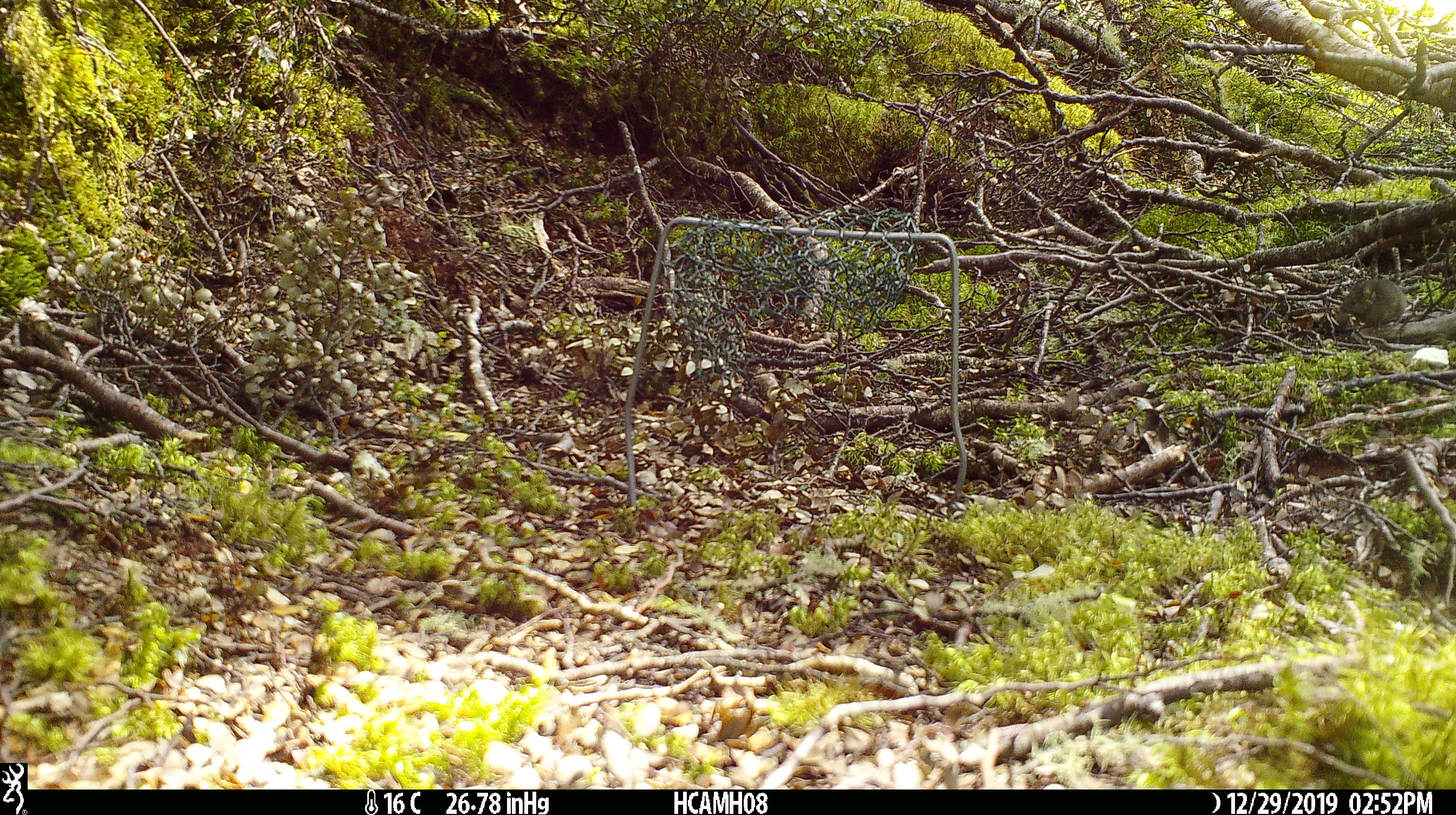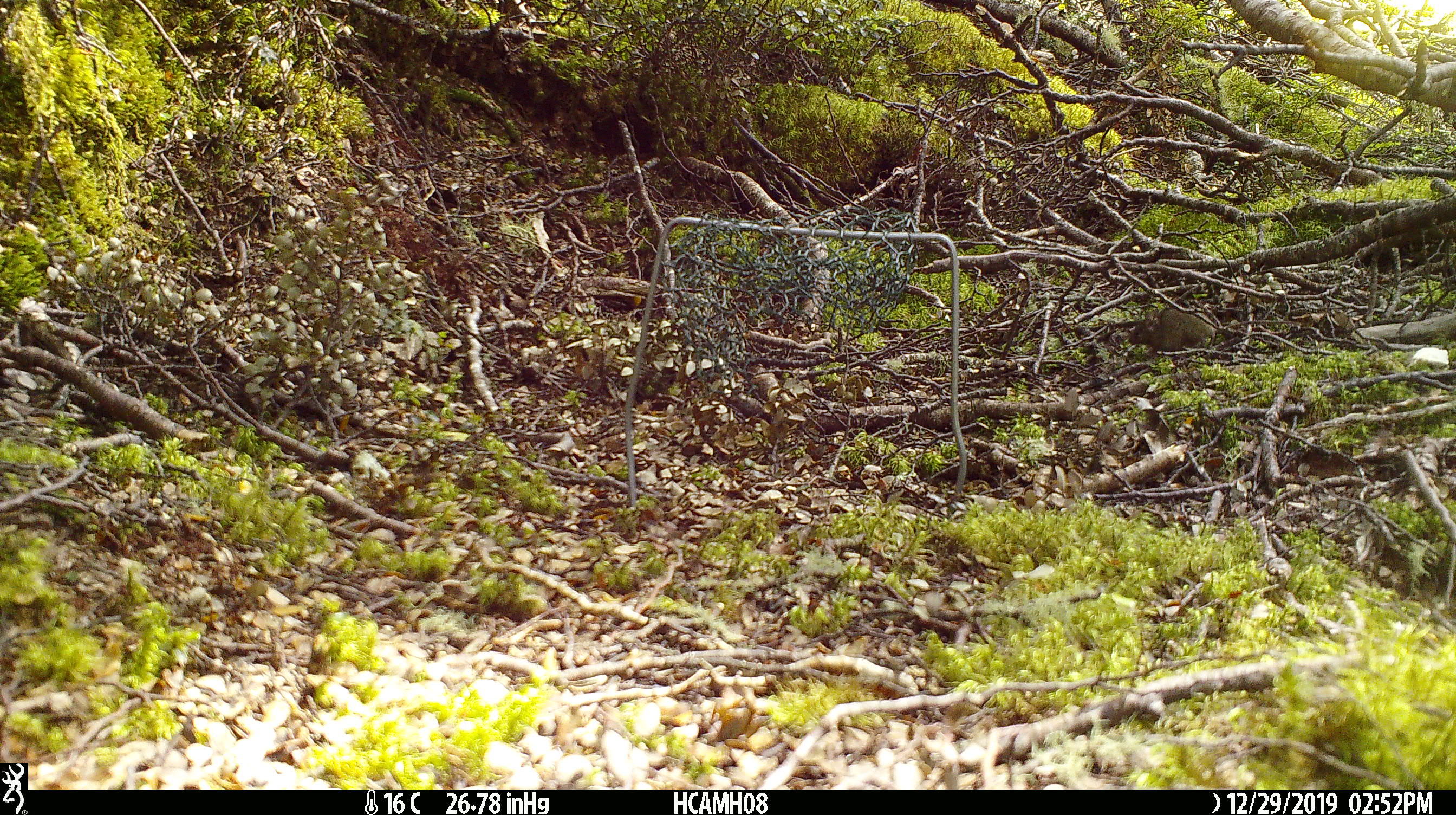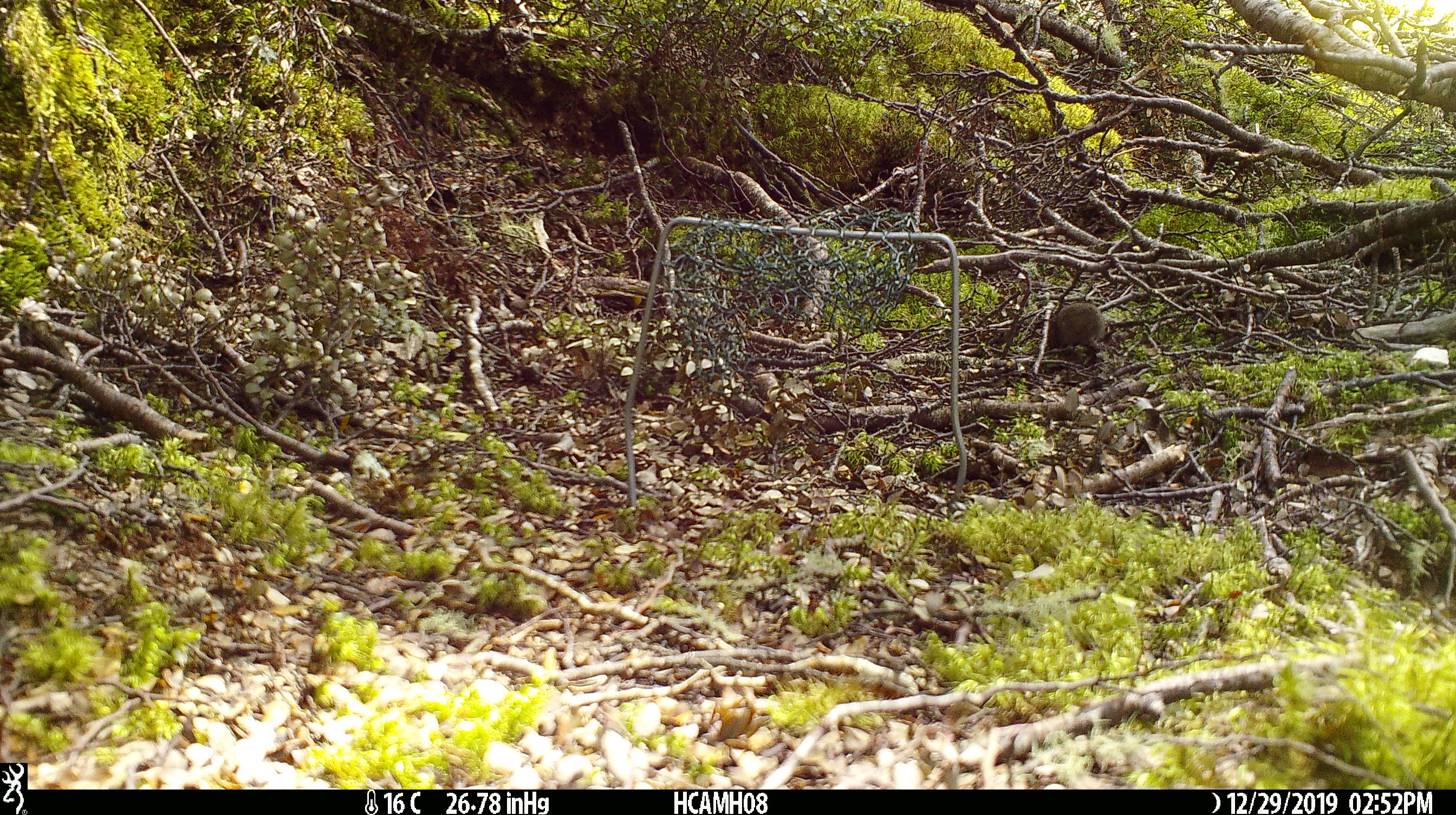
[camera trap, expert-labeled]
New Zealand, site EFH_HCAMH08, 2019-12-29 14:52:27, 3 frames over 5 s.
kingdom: Animalia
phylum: Chordata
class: Mammalia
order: Rodentia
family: Muridae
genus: Mus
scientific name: Mus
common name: mouse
Mouse (Mus).